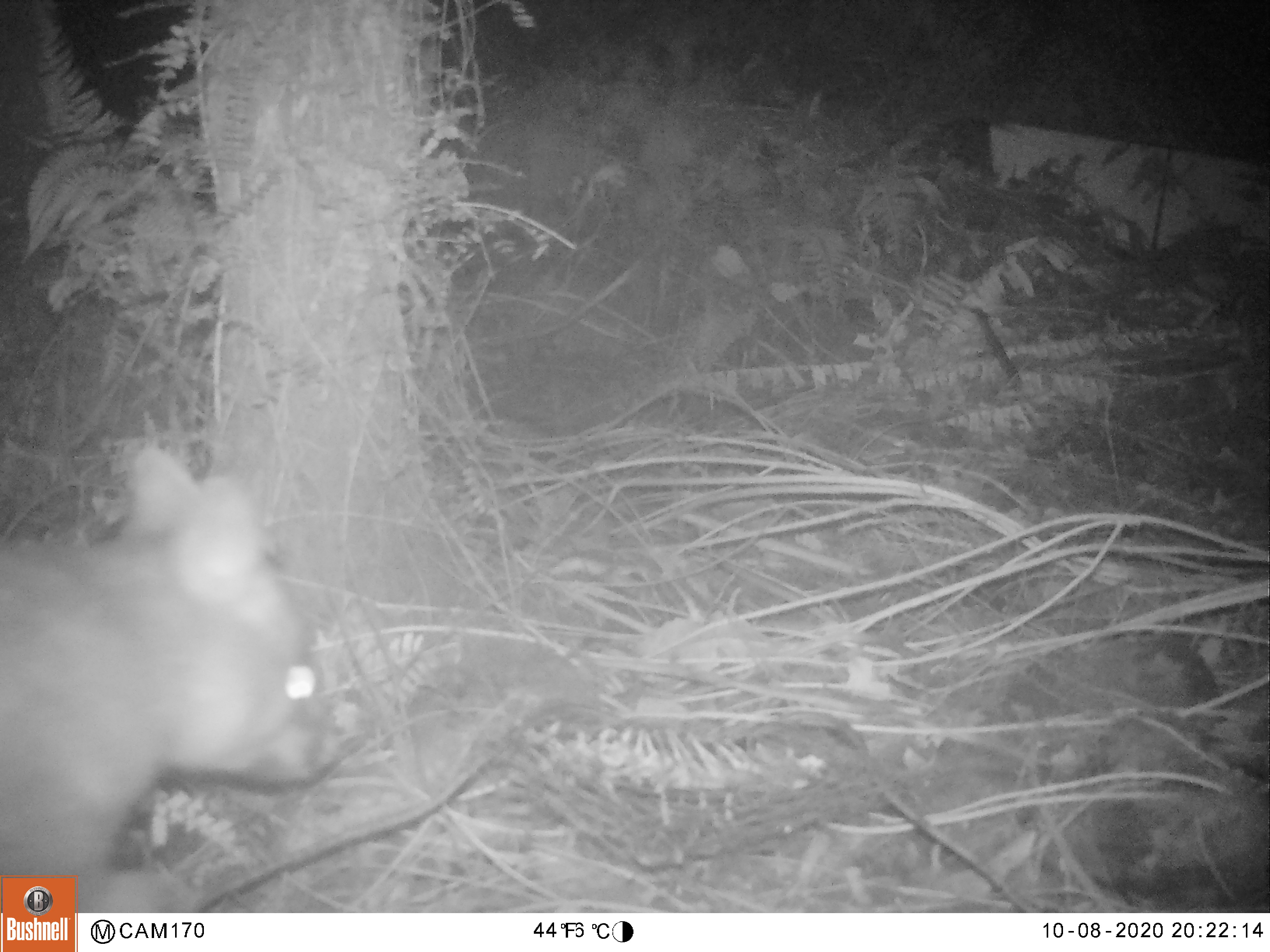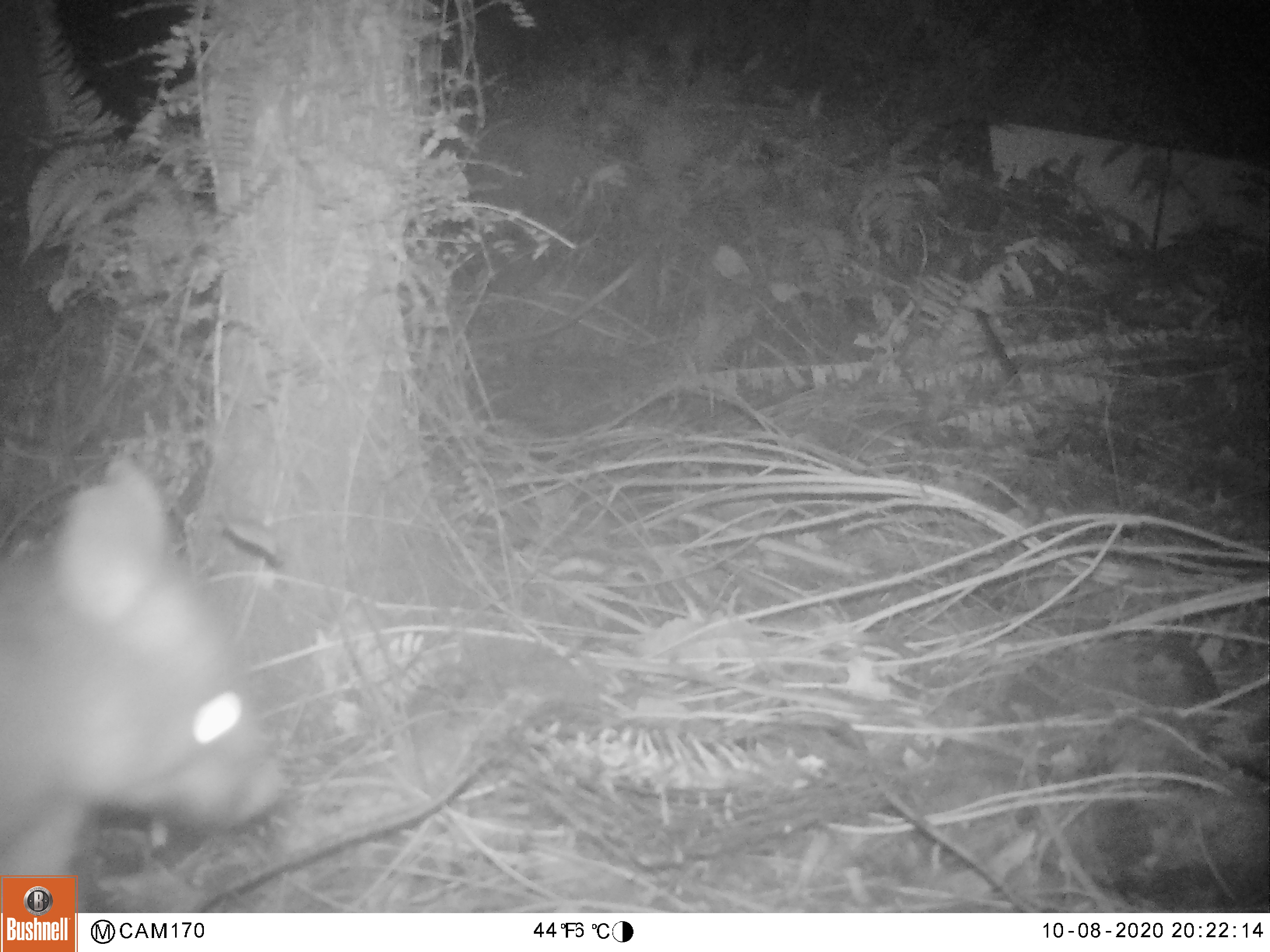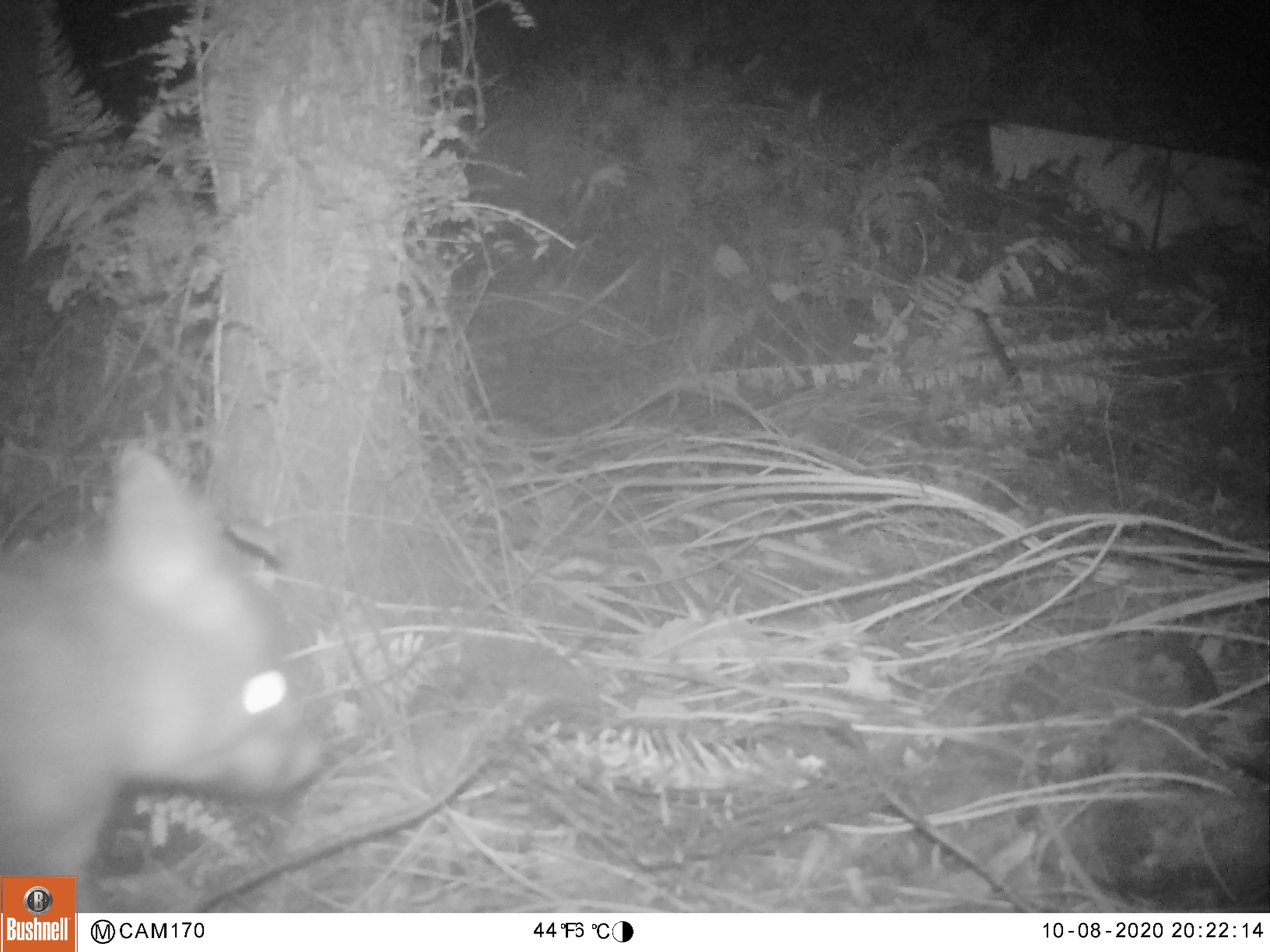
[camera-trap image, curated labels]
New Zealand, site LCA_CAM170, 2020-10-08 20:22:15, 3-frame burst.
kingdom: Animalia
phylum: Chordata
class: Mammalia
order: Diprotodontia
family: Phalangeridae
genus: Trichosurus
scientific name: Trichosurus vulpecula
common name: common brushtail possum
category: possum